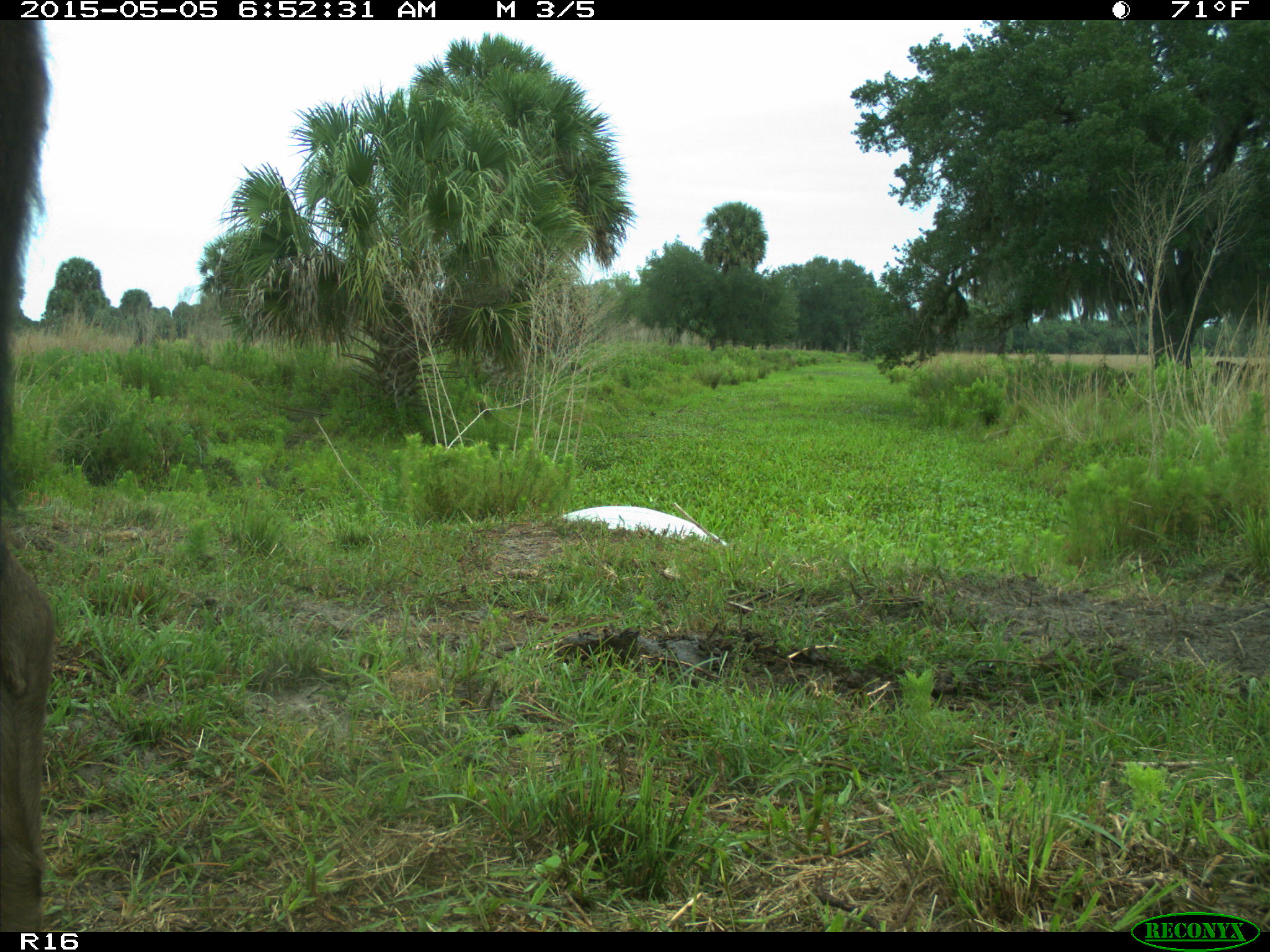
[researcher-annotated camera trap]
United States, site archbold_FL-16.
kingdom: Animalia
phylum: Chordata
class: Mammalia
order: Artiodactyla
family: Bovidae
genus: Bos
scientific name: Bos taurus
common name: domestic cow